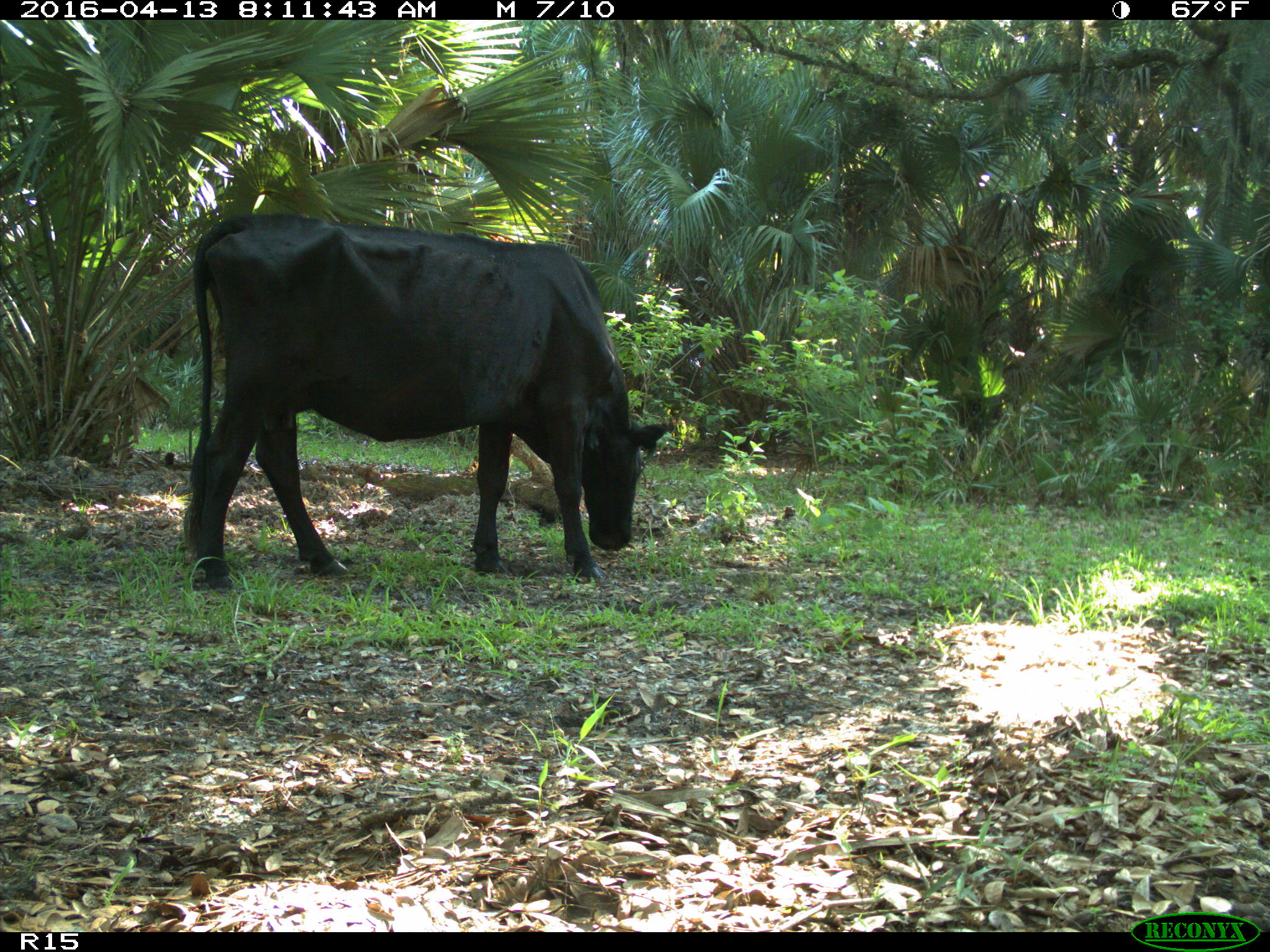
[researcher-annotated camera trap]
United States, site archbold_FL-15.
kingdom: Animalia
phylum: Chordata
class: Mammalia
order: Artiodactyla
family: Bovidae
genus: Bos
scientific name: Bos taurus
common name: domestic cow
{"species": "Bos taurus (domestic cow)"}